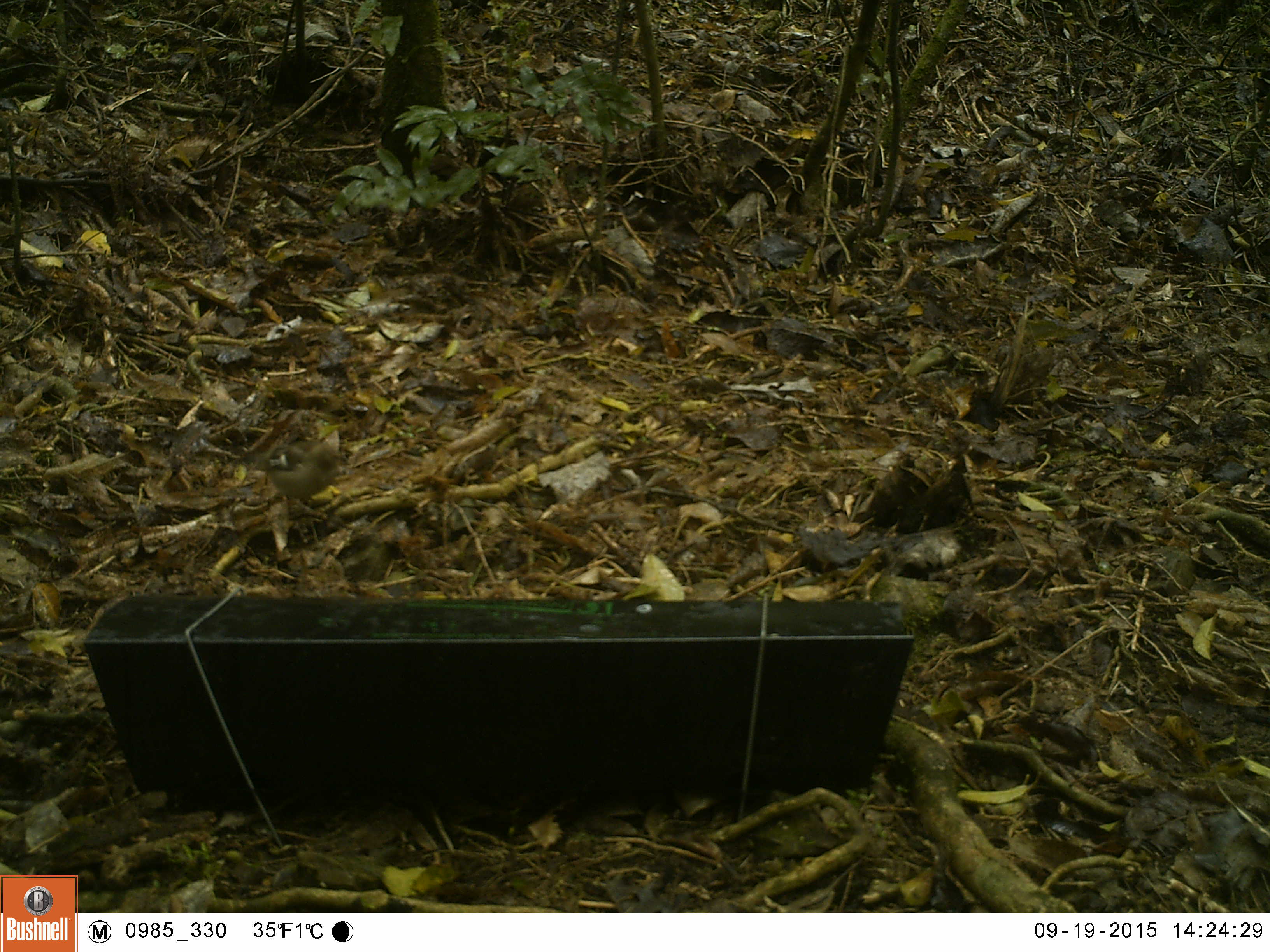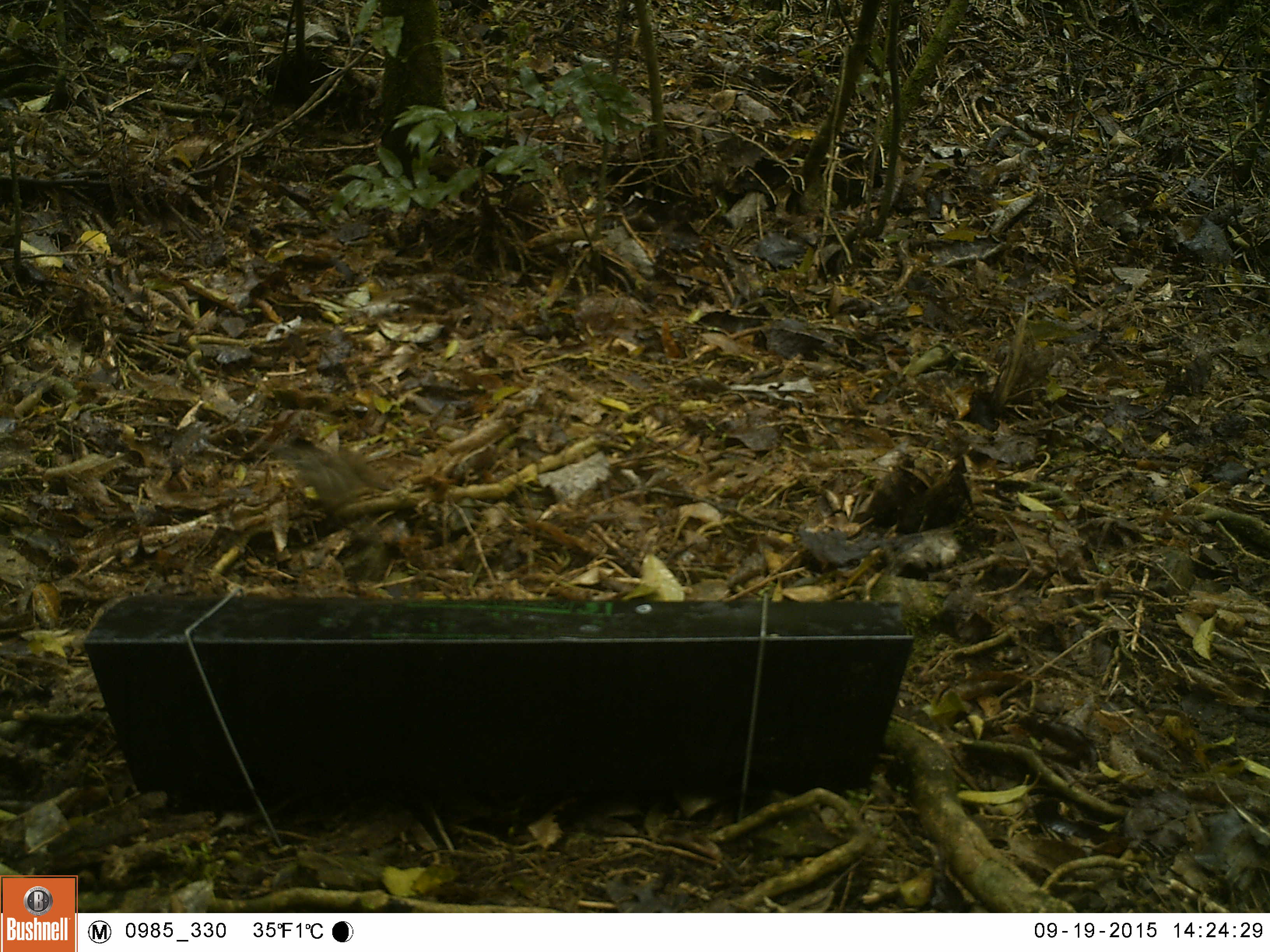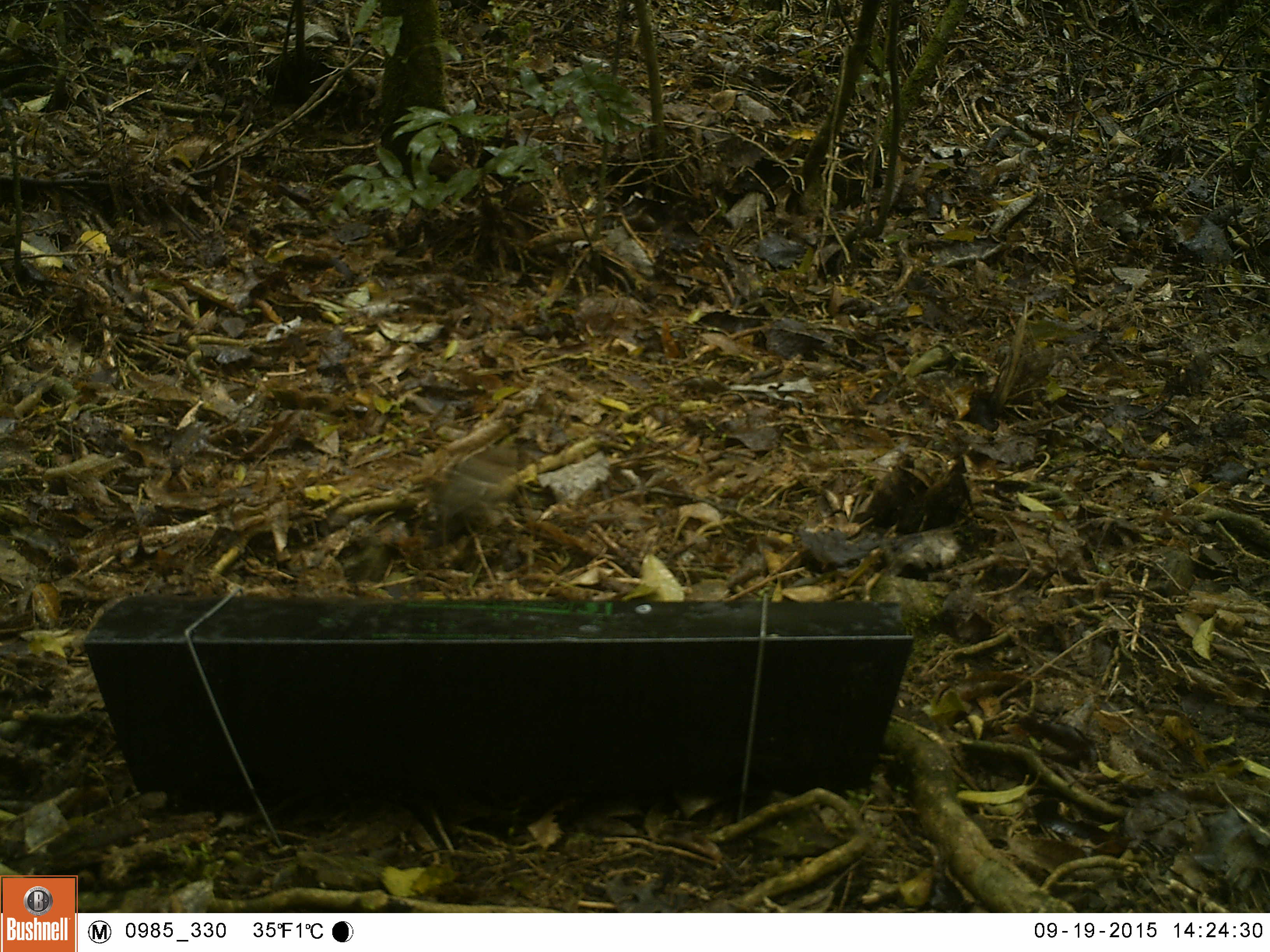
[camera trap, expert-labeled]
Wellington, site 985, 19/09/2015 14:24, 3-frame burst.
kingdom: Animalia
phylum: Chordata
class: Aves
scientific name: Aves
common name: bird